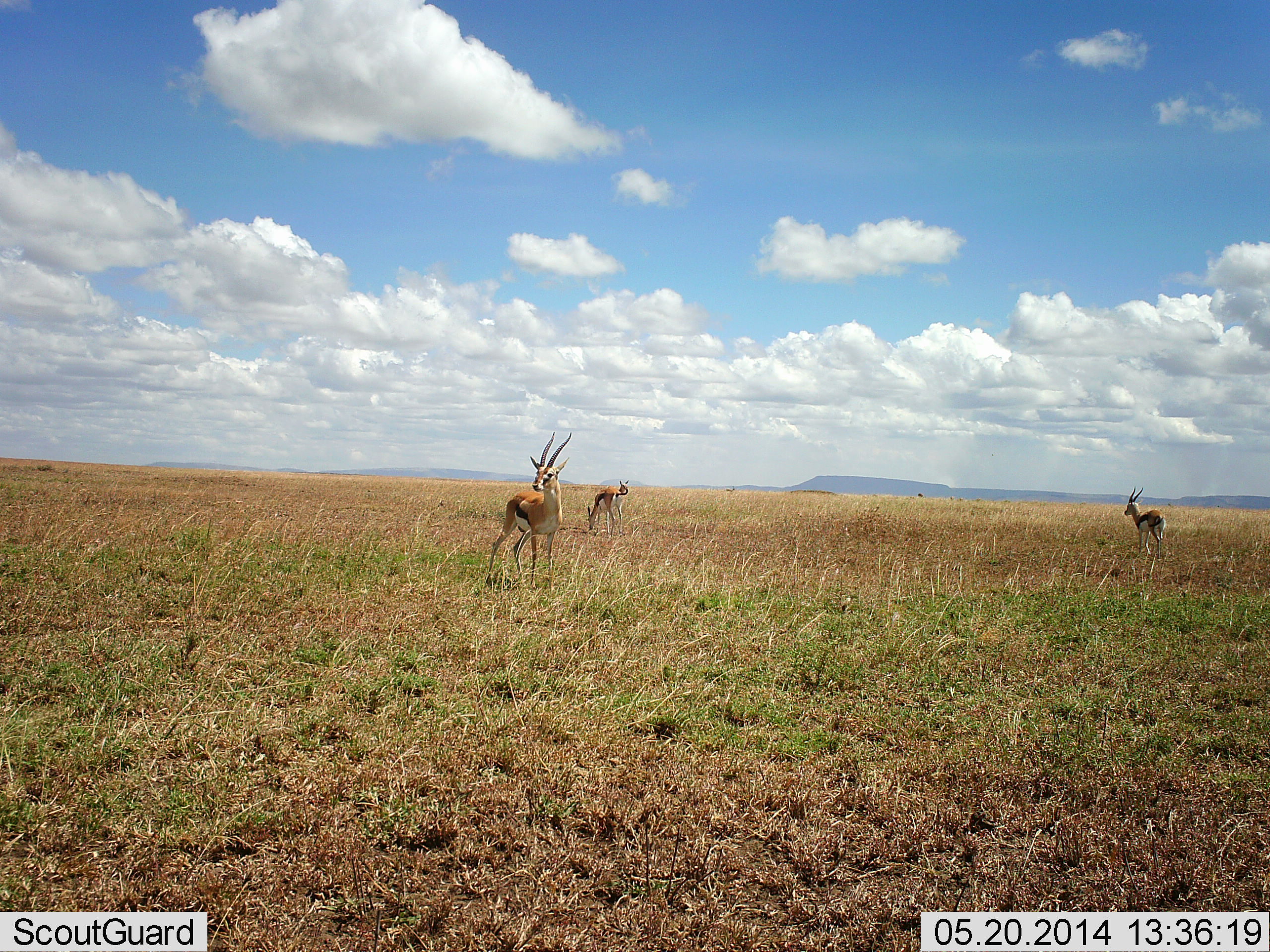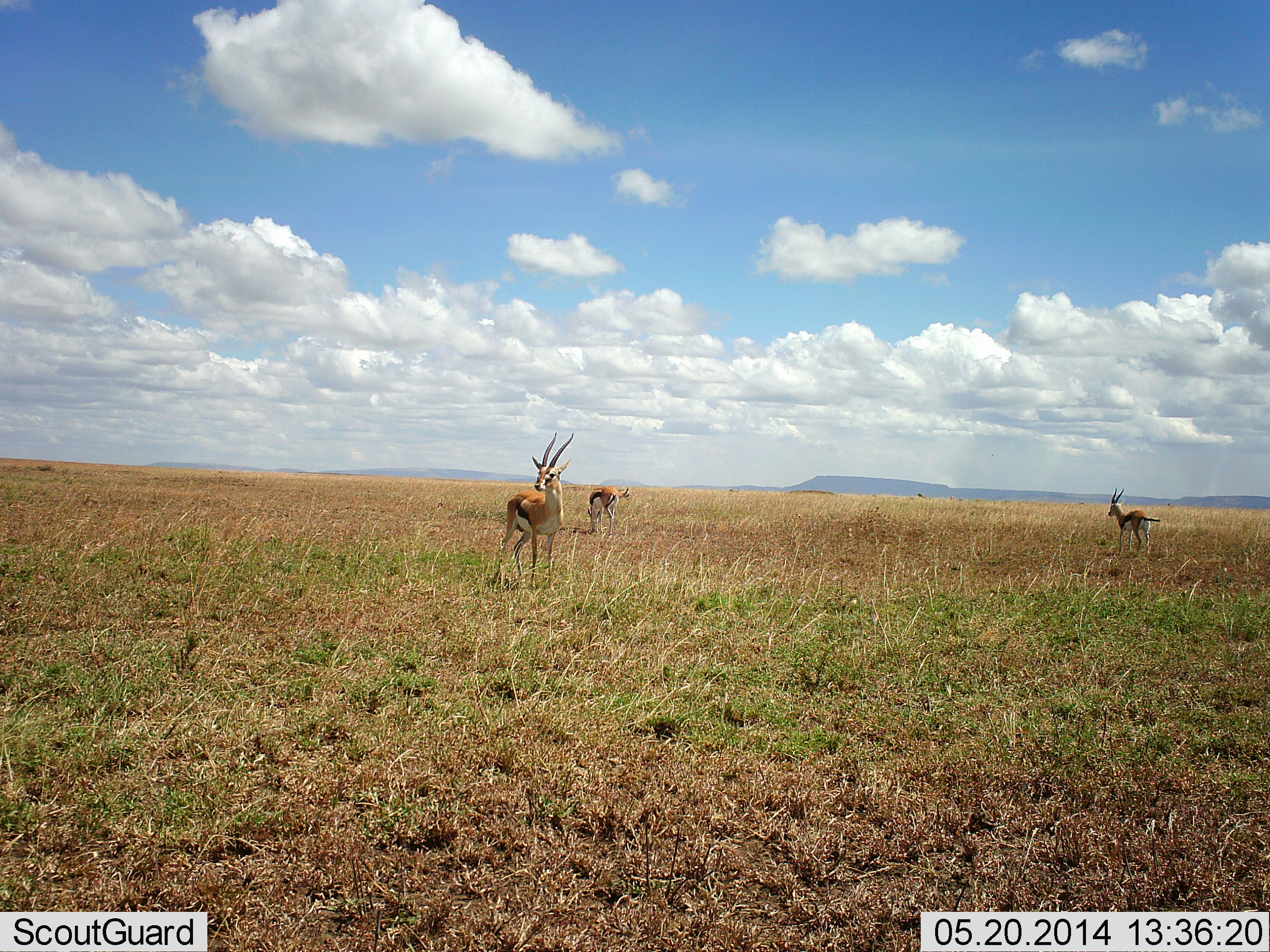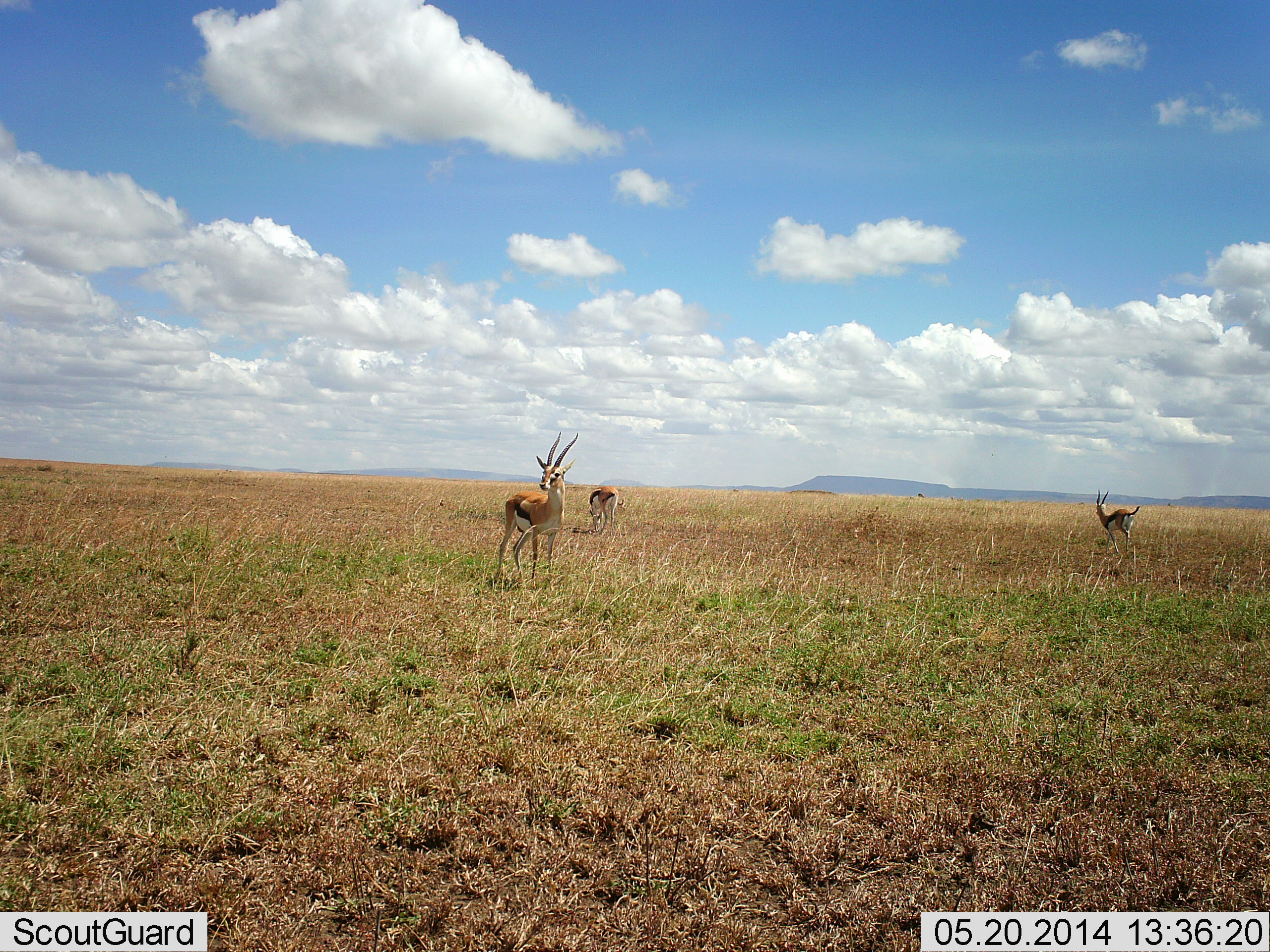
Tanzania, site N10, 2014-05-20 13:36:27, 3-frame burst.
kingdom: Animalia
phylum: Chordata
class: Mammalia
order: Artiodactyla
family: Bovidae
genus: Eudorcas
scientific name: Eudorcas thomsonii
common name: thomson's gazelle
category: gazellethomsons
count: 3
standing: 90%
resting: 0%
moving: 50%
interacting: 0%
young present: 0%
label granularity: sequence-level